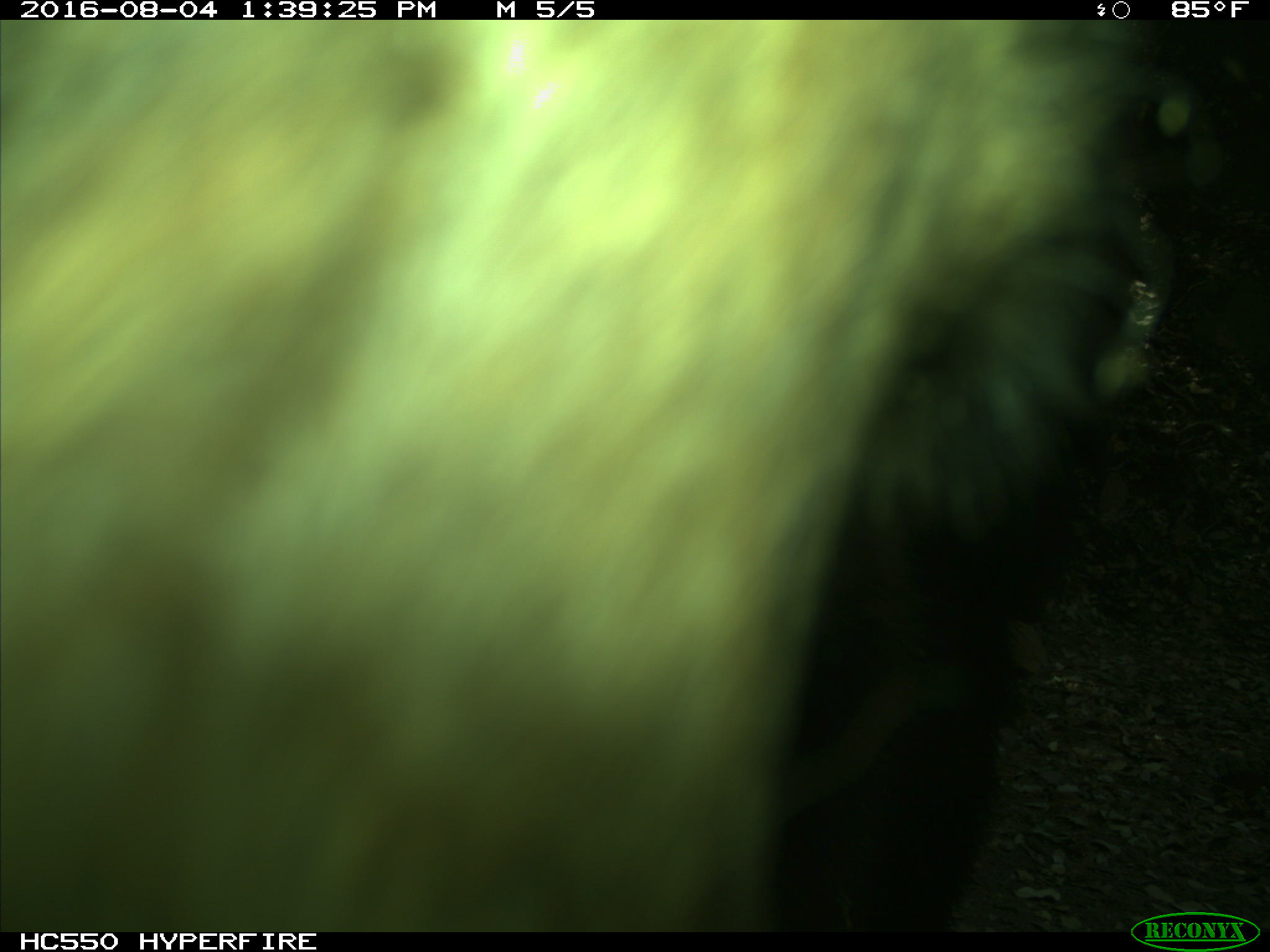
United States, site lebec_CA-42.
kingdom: Animalia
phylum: Chordata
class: Mammalia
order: Carnivora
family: Ursidae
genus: Ursus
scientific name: Ursus americanus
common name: american black bear